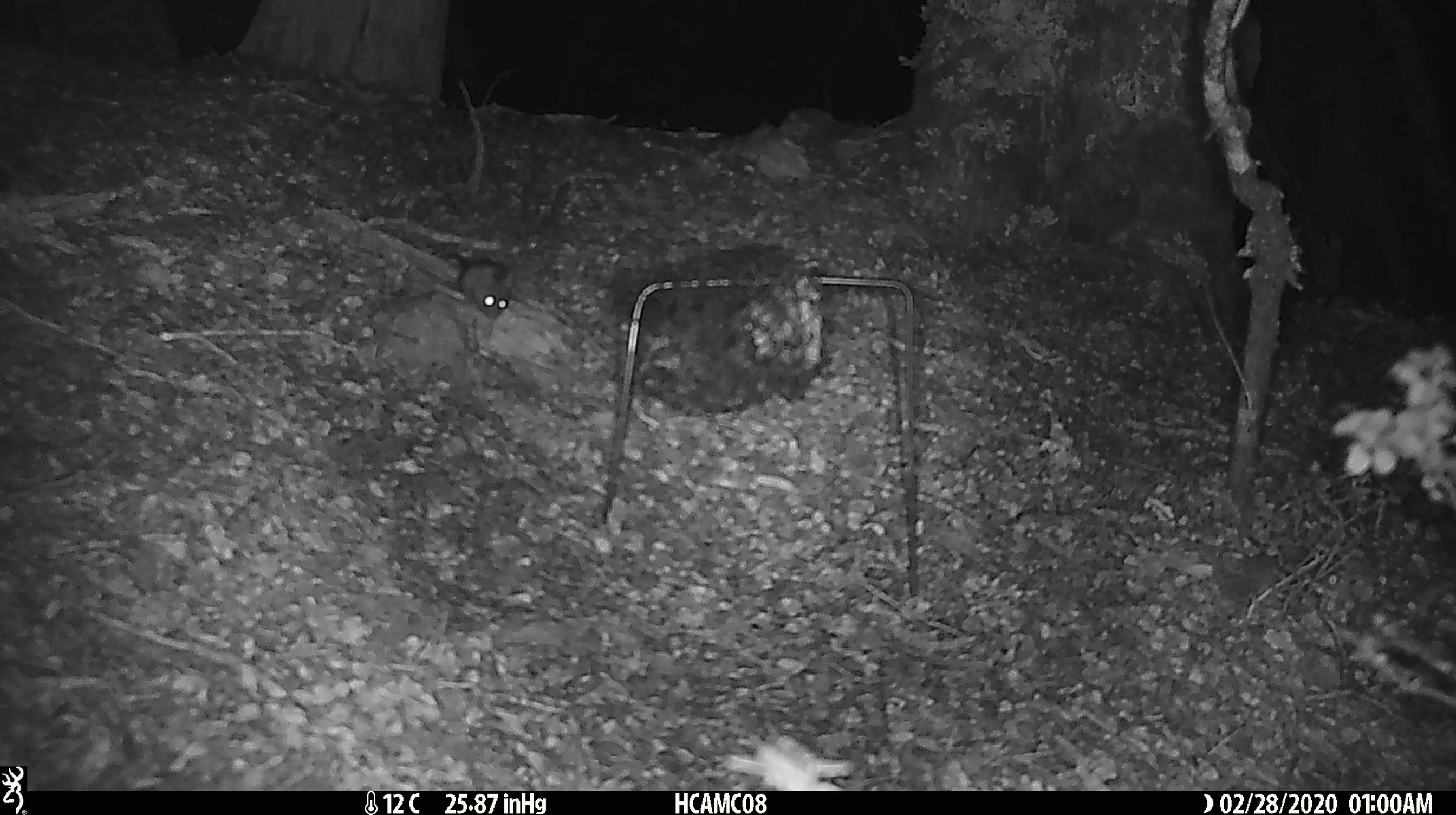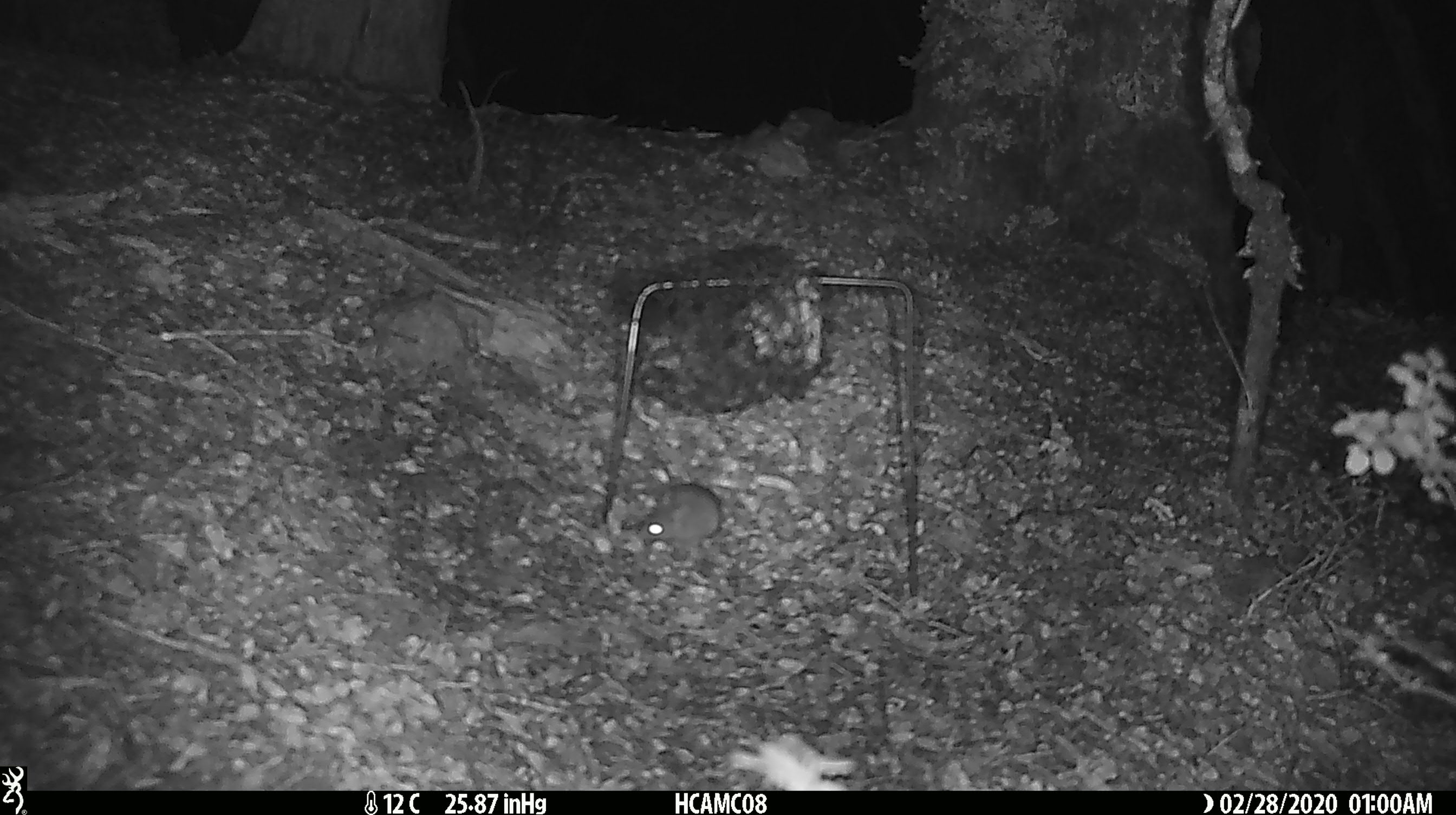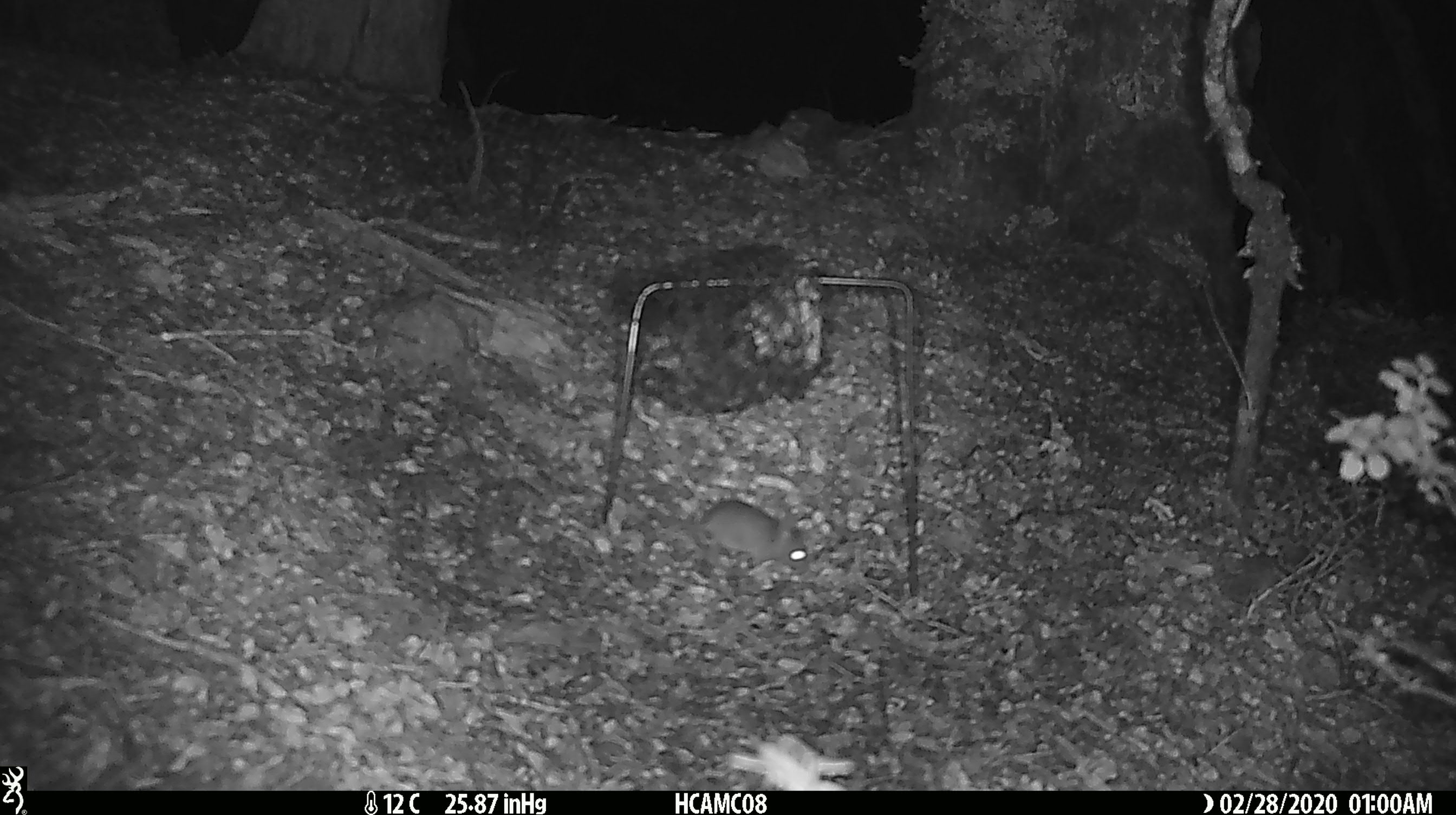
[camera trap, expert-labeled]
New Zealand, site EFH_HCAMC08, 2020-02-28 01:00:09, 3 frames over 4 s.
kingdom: Animalia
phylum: Chordata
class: Mammalia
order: Rodentia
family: Muridae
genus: Mus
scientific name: Mus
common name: mouse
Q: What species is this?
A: Mouse (Mus).